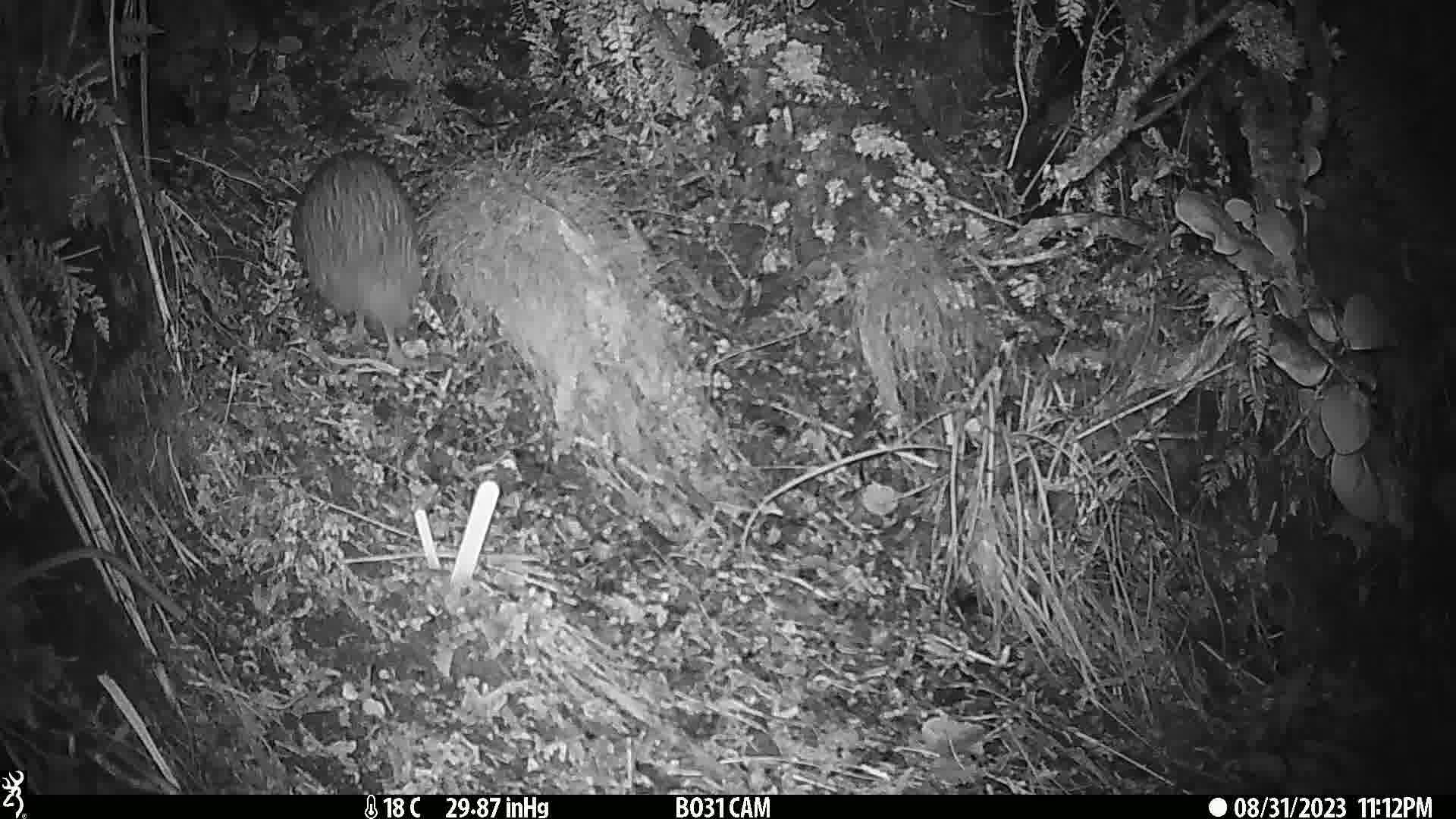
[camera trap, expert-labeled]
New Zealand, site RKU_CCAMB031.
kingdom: Animalia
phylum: Chordata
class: Aves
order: Apterygiformes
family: Apterygidae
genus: Apteryx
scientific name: Apteryx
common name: kiwi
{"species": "kiwi (Apteryx)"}